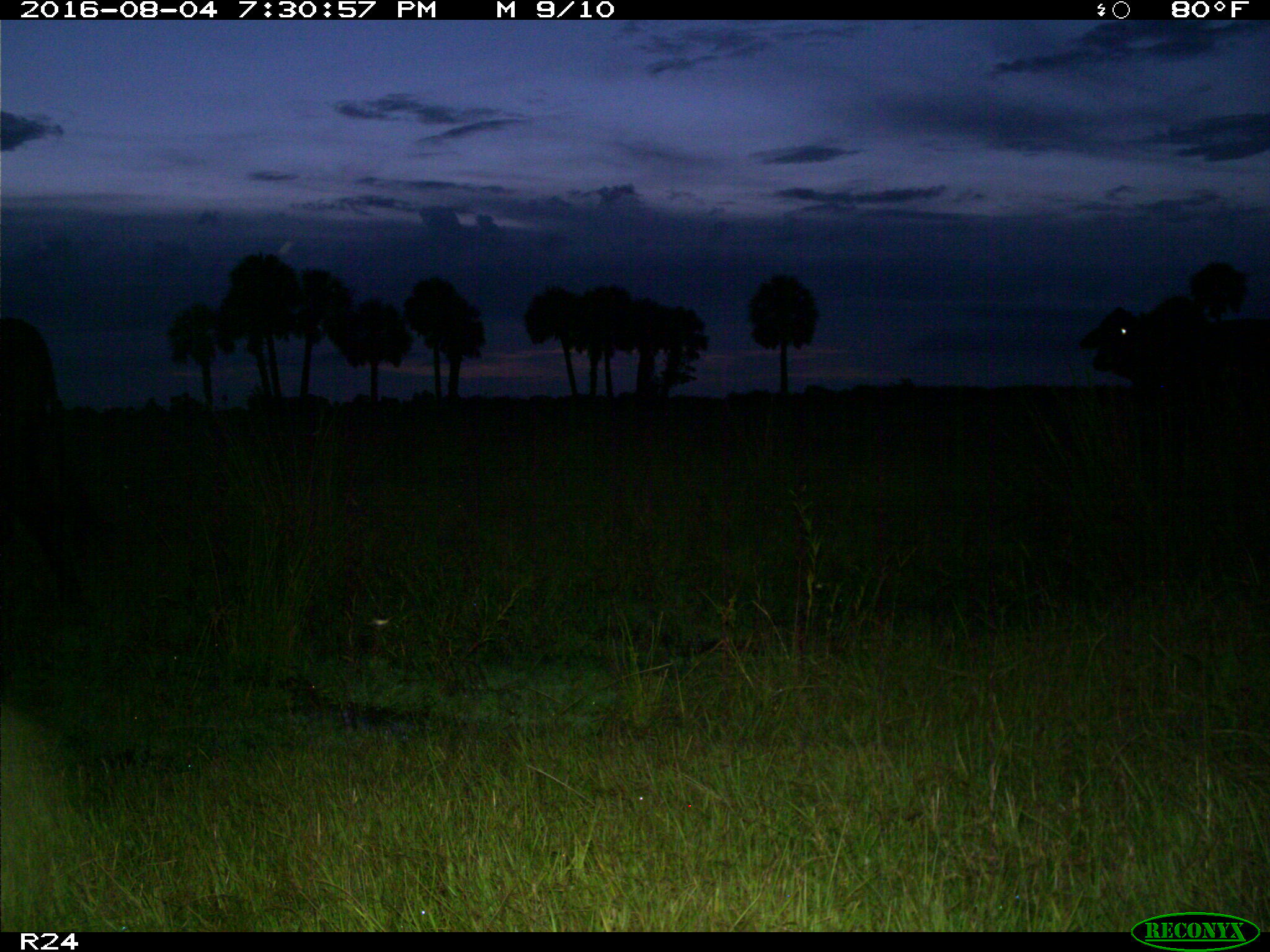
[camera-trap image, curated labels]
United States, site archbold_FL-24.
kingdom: Animalia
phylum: Chordata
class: Mammalia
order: Artiodactyla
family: Bovidae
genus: Bos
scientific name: Bos taurus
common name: domestic cow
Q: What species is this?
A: Bos taurus (domestic cow).